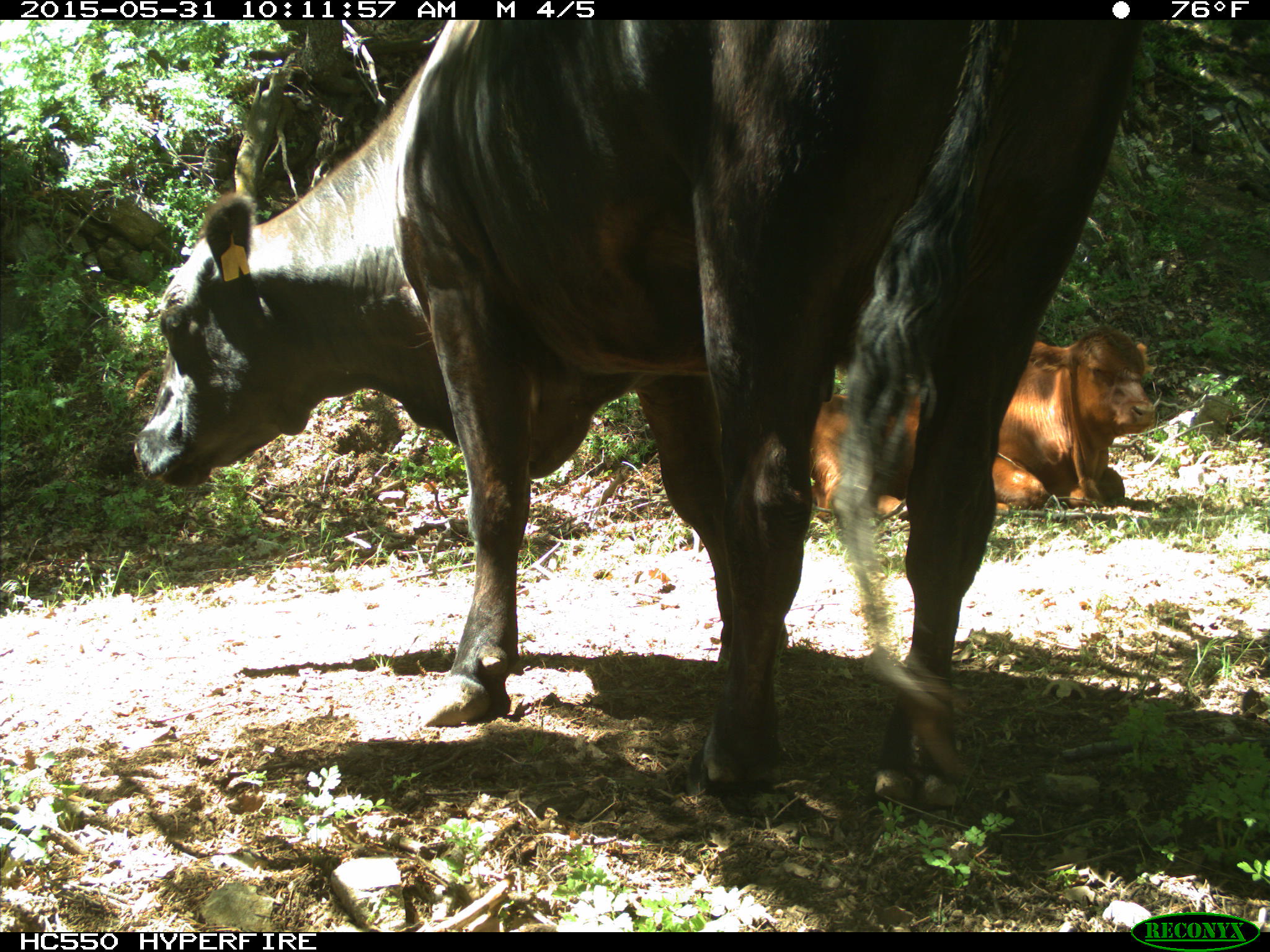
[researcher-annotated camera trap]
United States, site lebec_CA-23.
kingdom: Animalia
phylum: Chordata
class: Mammalia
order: Artiodactyla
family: Bovidae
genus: Bos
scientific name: Bos taurus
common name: domestic cow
Bos taurus (domestic cow).